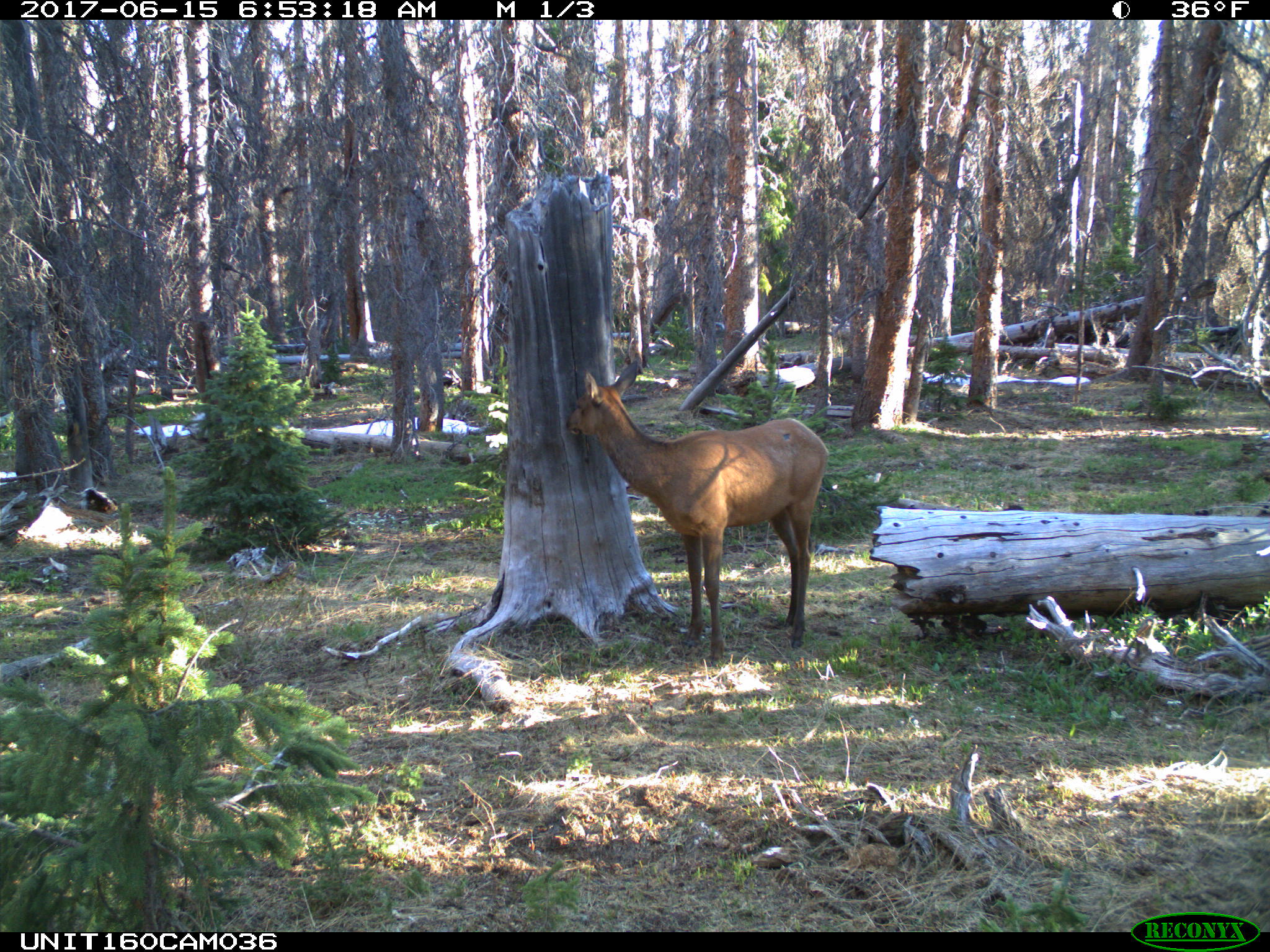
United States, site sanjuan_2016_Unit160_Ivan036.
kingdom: Animalia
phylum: Chordata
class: Mammalia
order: Artiodactyla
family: Cervidae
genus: Cervus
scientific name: Cervus elaphus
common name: red deer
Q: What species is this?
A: Cervus elaphus (red deer).